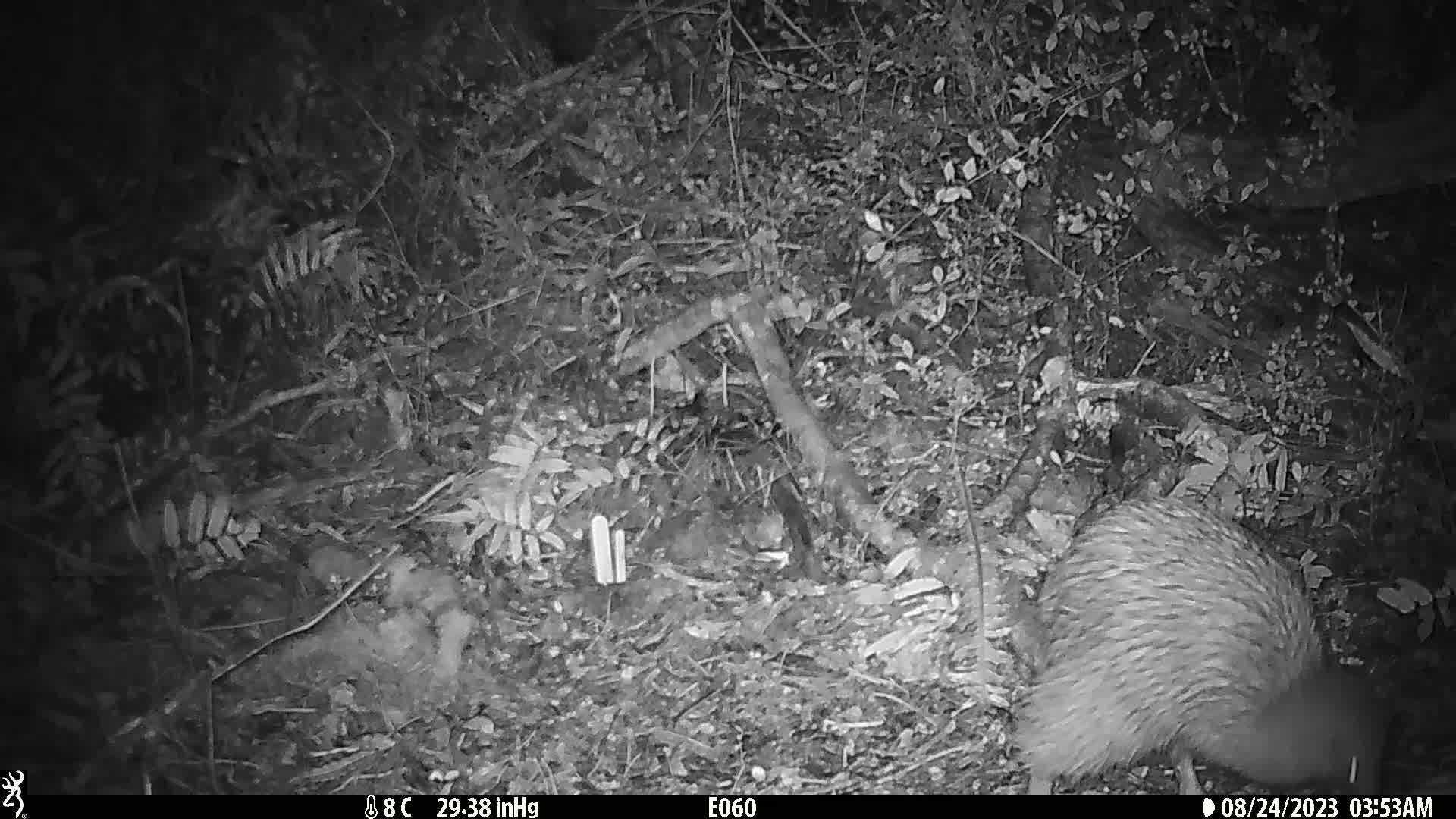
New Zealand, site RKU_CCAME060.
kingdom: Animalia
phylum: Chordata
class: Aves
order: Apterygiformes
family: Apterygidae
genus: Apteryx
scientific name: Apteryx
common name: kiwi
Kiwi (Apteryx).